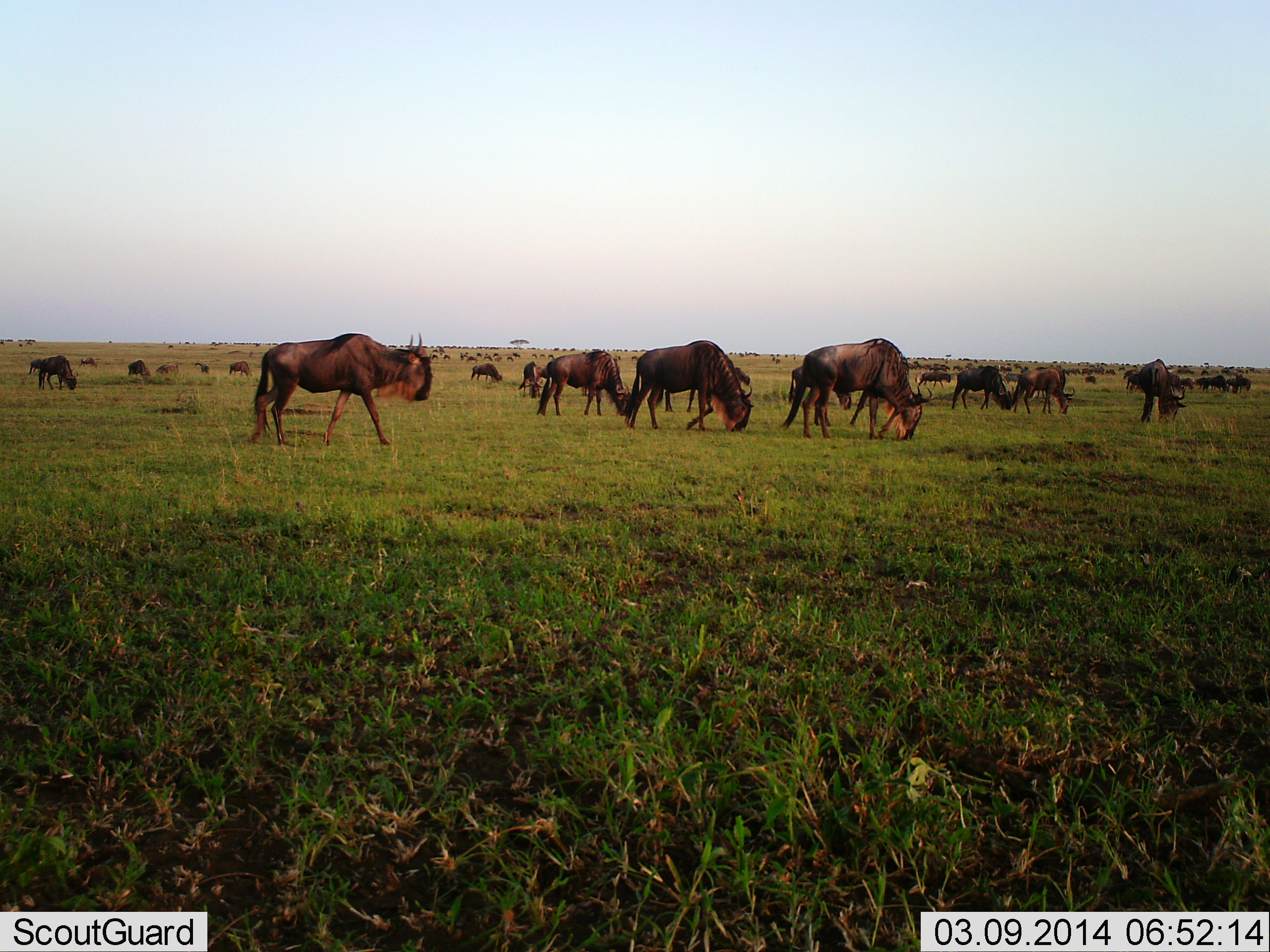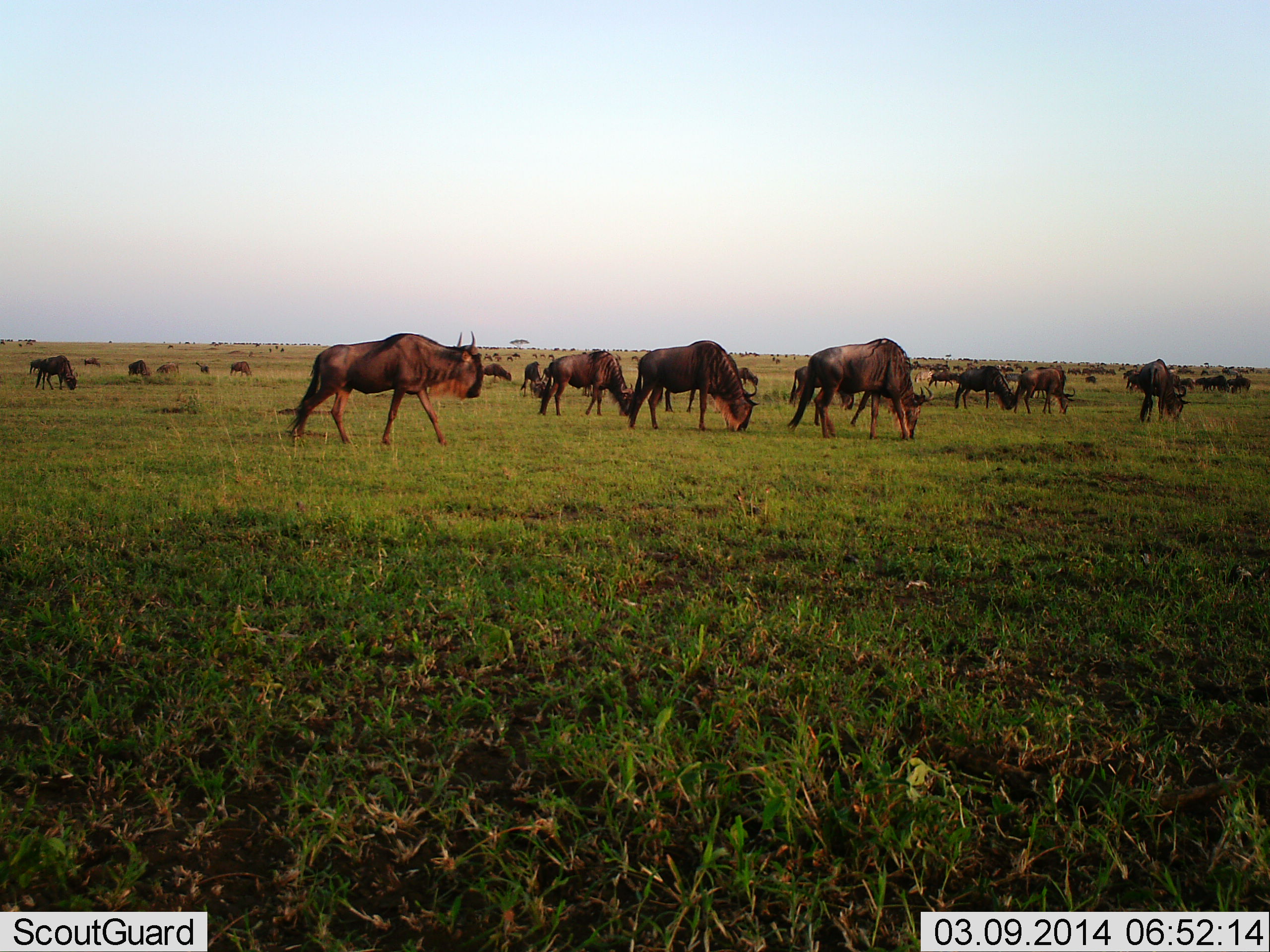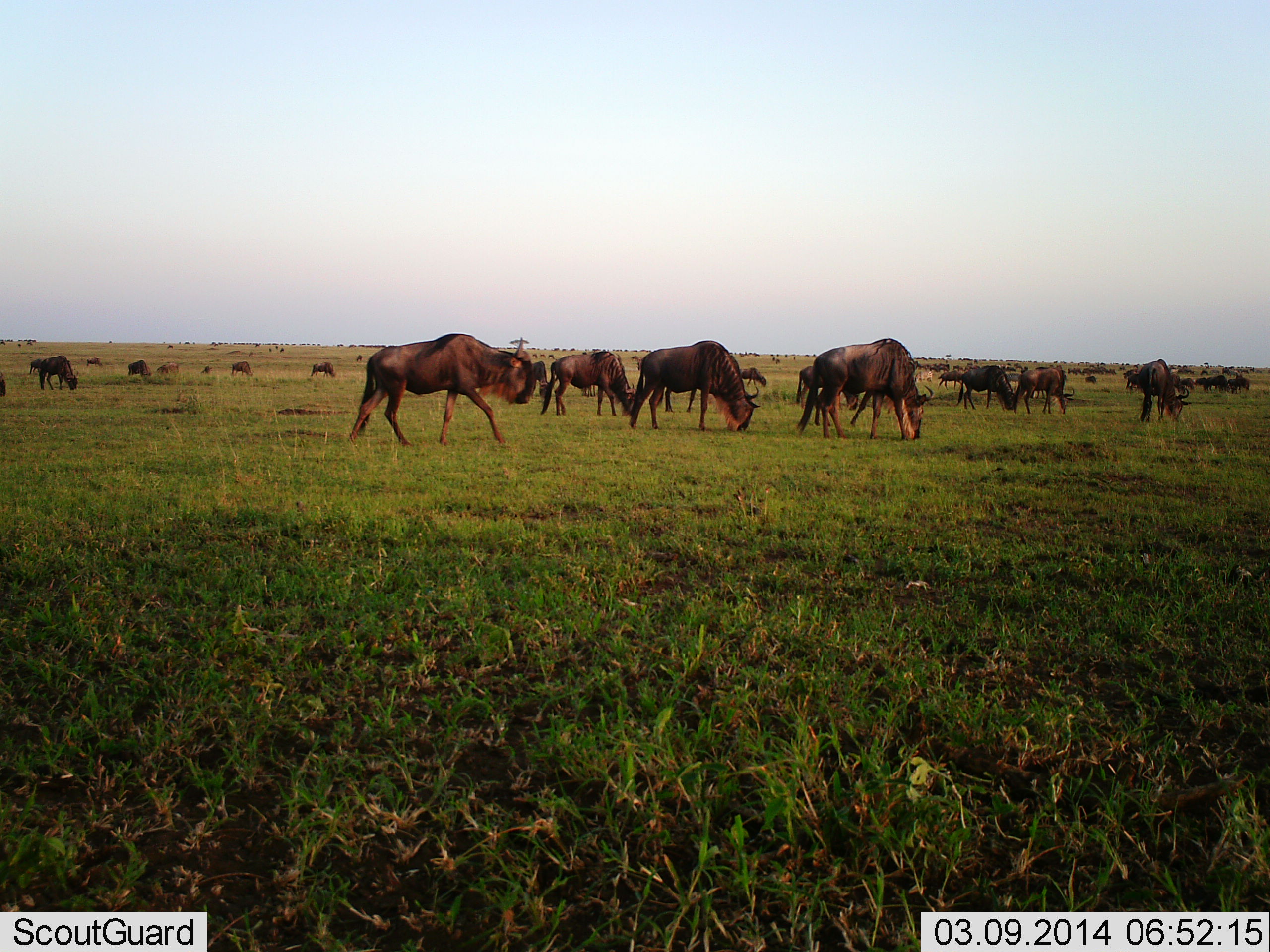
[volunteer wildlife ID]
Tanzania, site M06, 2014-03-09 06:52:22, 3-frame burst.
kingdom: Animalia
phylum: Chordata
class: Mammalia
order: Artiodactyla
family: Bovidae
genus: Connochaetes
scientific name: Connochaetes taurinus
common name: blue wildebeest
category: wildebeest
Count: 11-50.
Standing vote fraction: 36%.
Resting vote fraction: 9%.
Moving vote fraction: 73%.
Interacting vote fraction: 9%.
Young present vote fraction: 0%.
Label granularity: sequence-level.